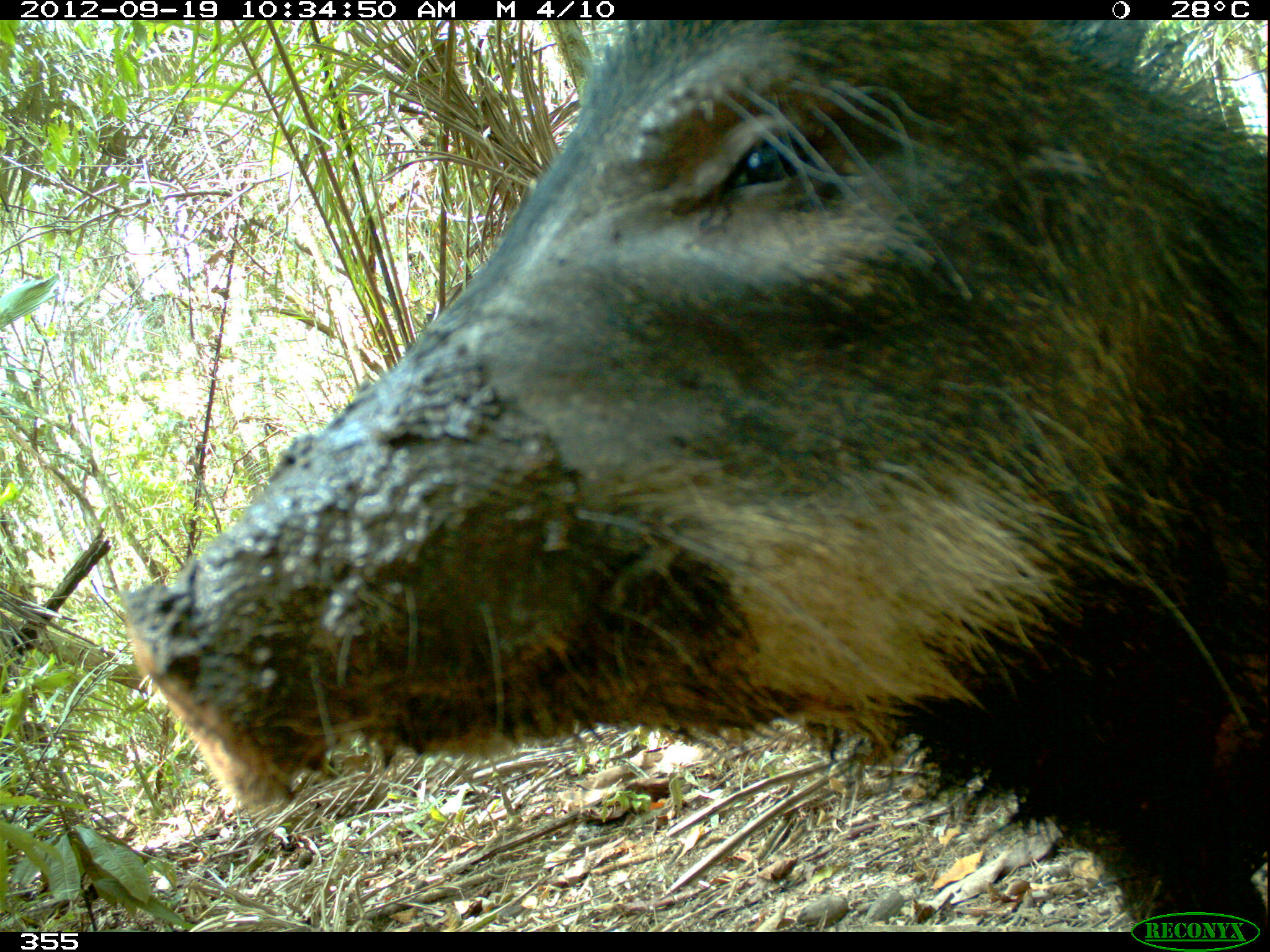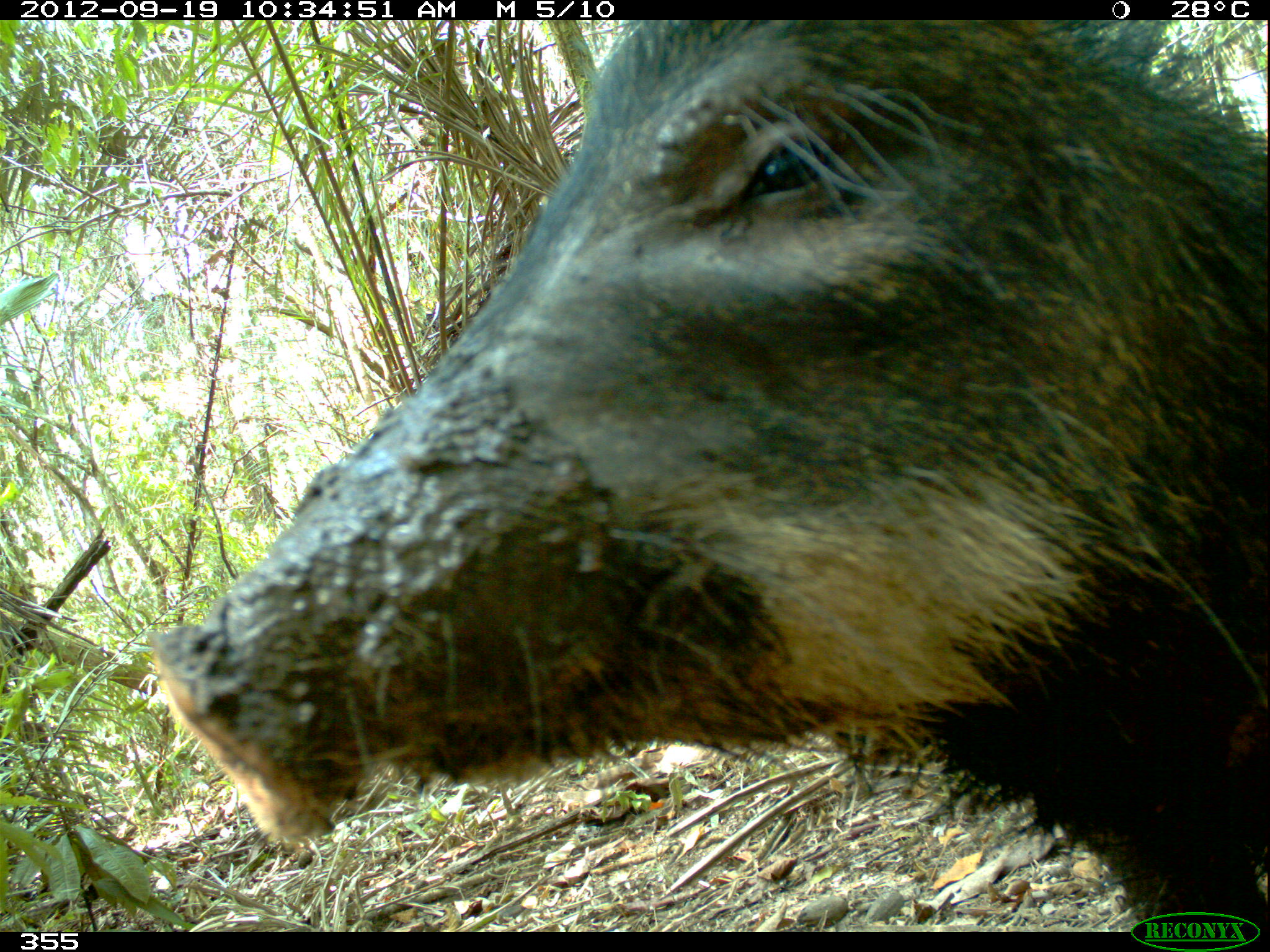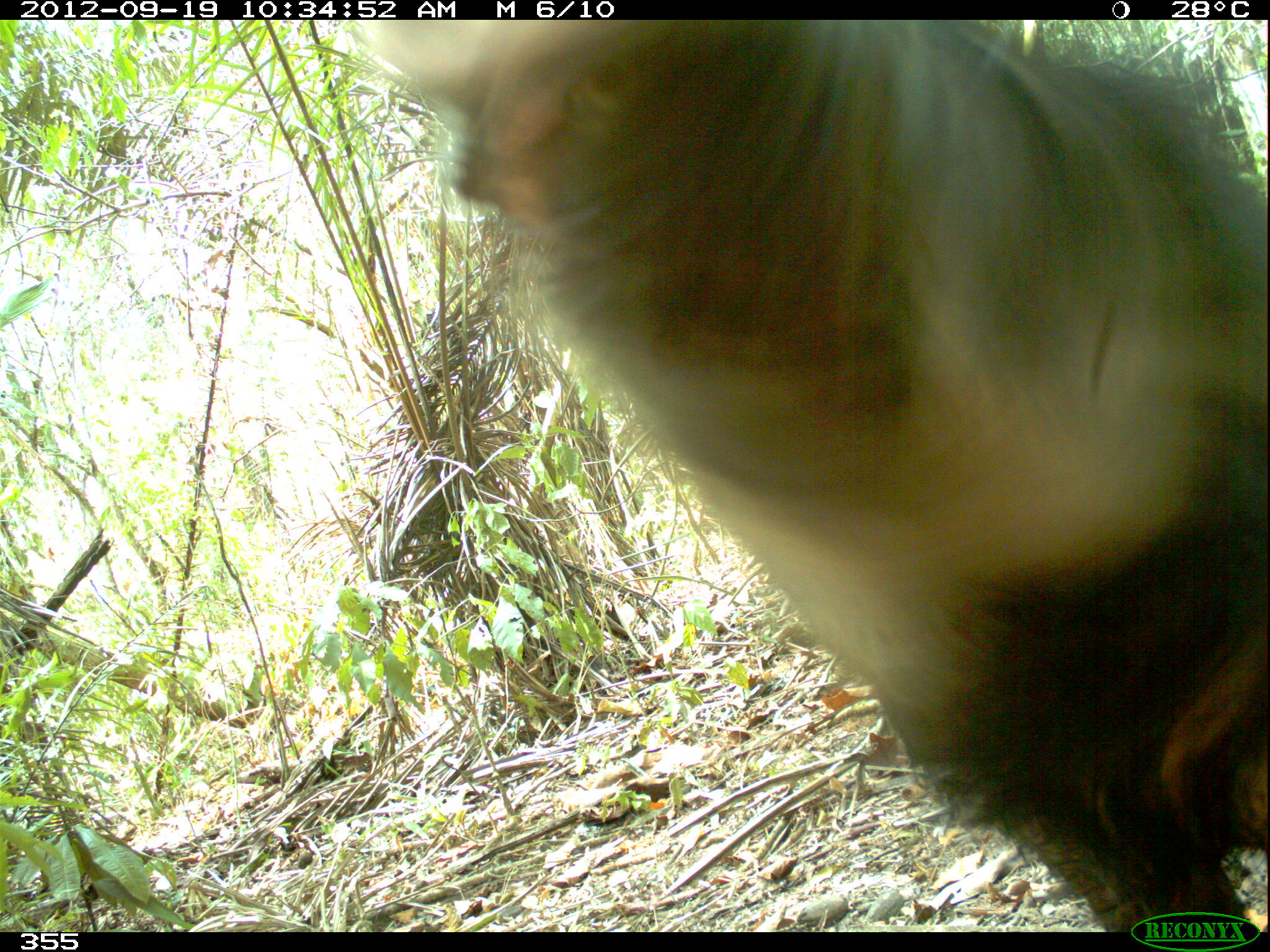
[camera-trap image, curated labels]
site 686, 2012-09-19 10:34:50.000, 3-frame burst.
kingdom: Animalia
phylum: Chordata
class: Mammalia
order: Artiodactyla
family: Tayassuidae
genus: Tayassu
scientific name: Tayassu pecari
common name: white-lipped peccary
Tayassu pecari (white-lipped peccary).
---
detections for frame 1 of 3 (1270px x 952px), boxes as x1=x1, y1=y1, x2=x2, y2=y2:
tayassu pecari: x1=122, y1=16, x2=1267, y2=932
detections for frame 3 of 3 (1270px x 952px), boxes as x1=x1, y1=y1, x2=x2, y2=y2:
tayassu pecari: x1=366, y1=18, x2=1267, y2=932